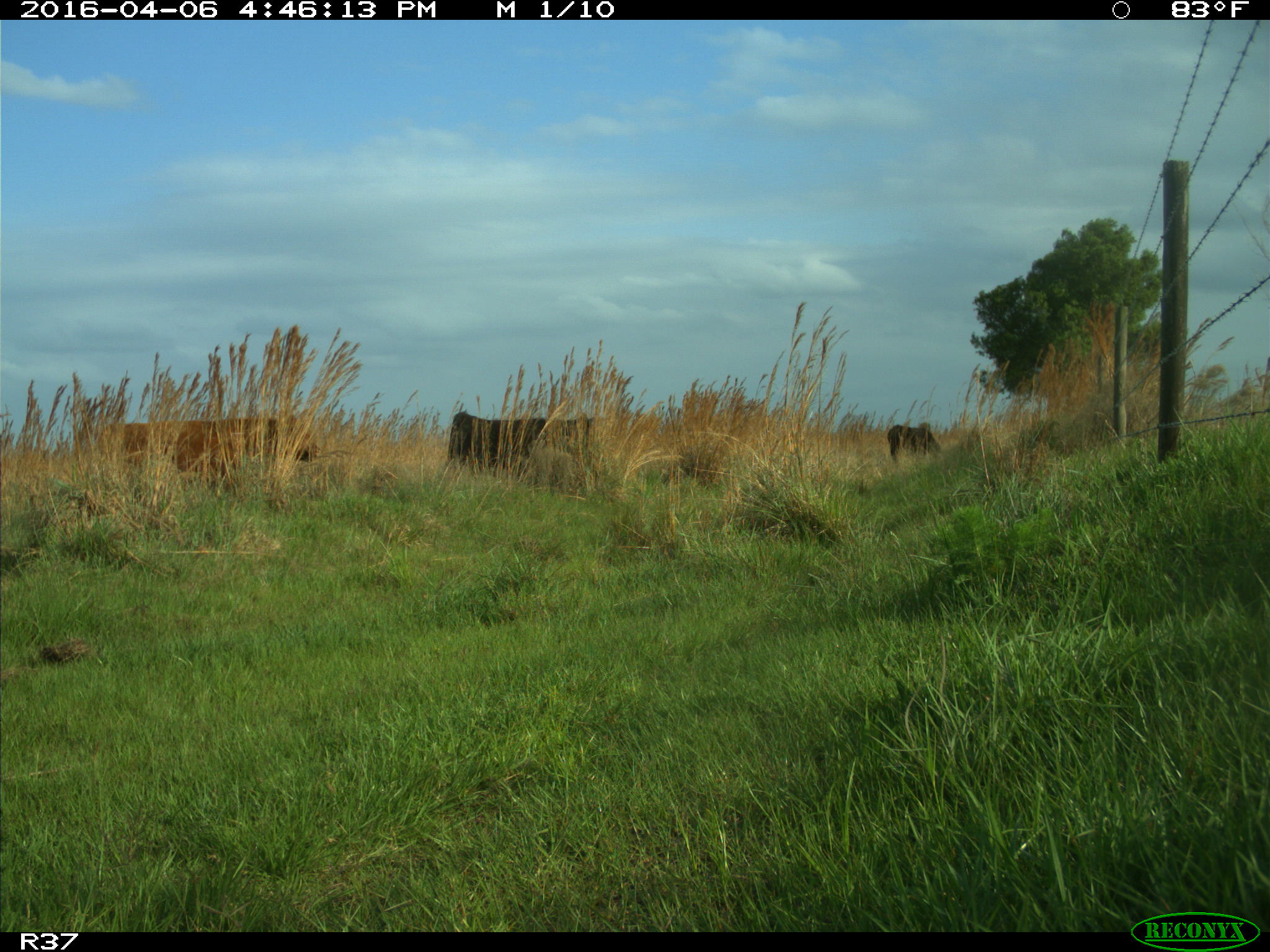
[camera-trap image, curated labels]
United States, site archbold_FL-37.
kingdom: Animalia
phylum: Chordata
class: Mammalia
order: Artiodactyla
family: Bovidae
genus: Bos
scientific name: Bos taurus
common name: domestic cow